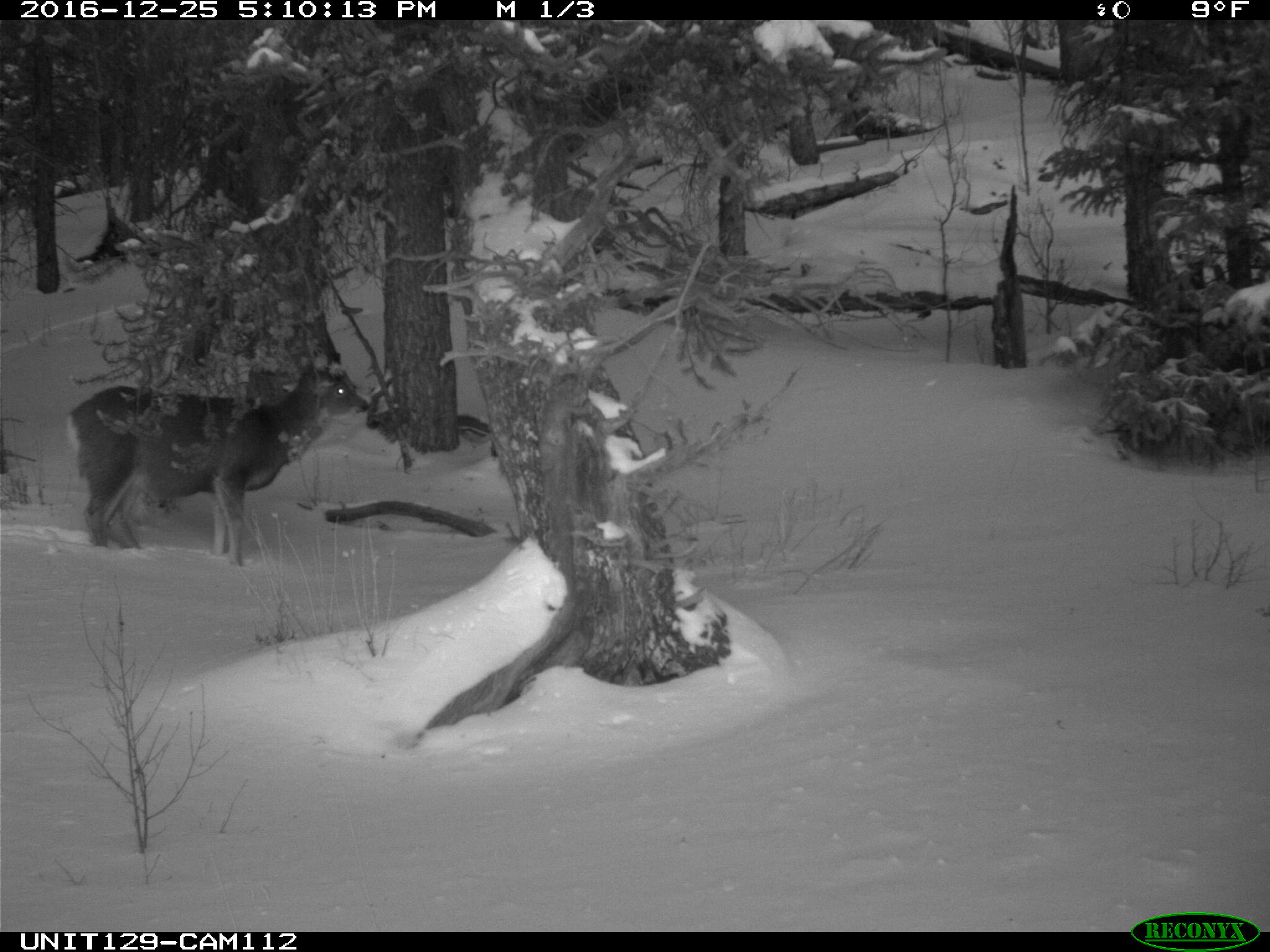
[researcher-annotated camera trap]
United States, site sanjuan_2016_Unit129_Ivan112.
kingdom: Animalia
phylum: Chordata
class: Mammalia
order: Artiodactyla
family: Cervidae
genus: Odocoileus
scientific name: Odocoileus hemionus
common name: mule deer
Odocoileus hemionus (mule deer).